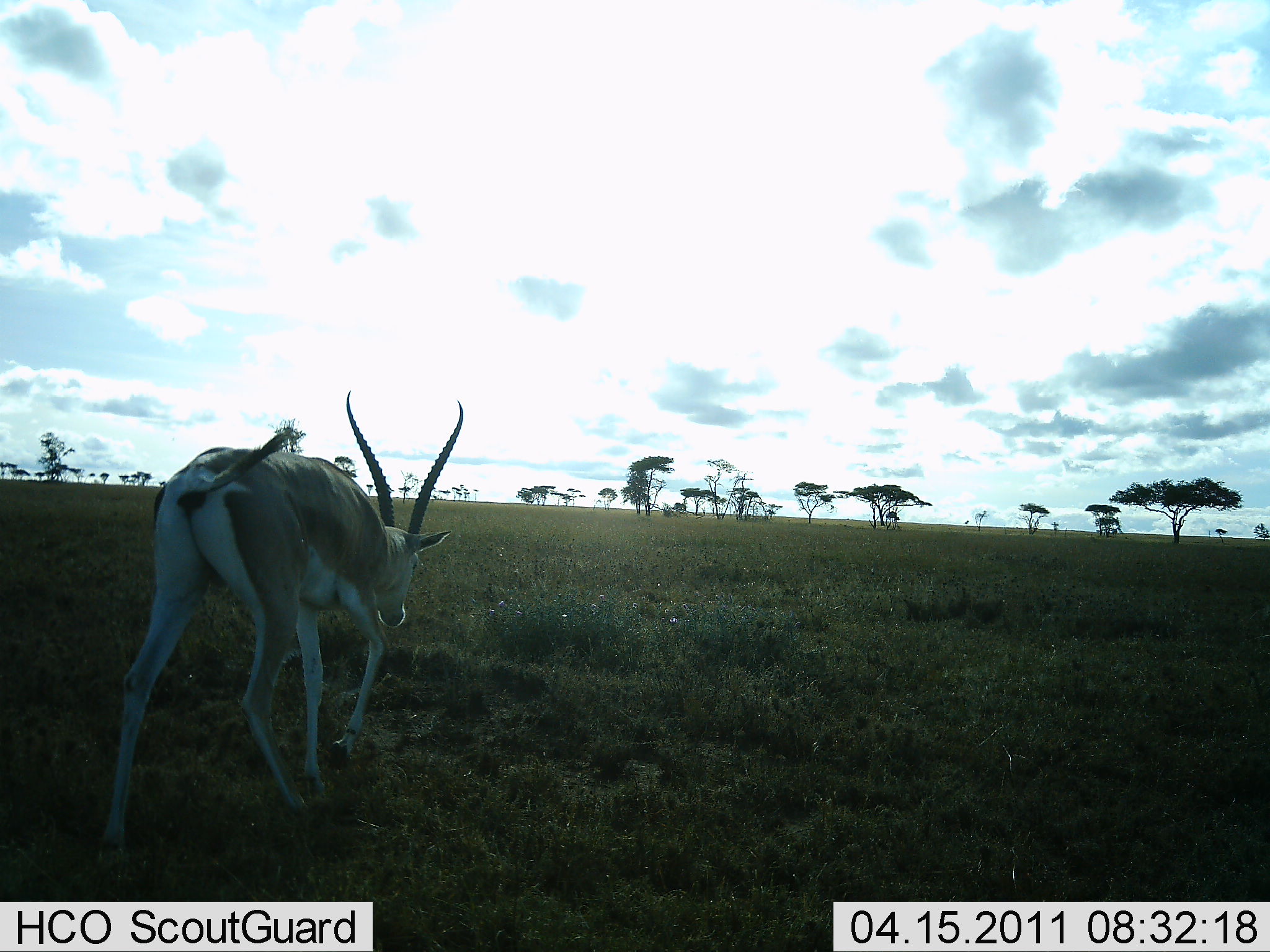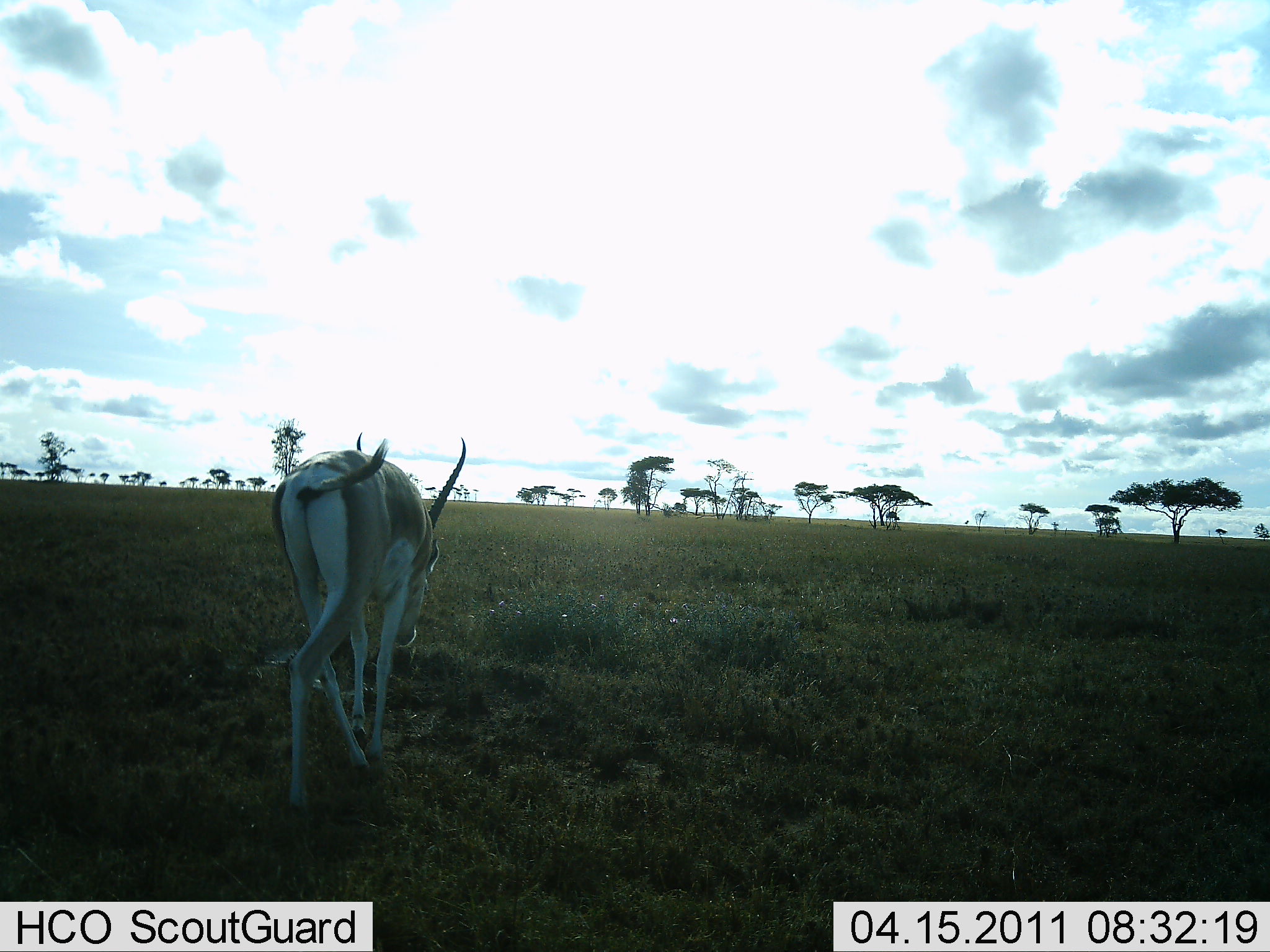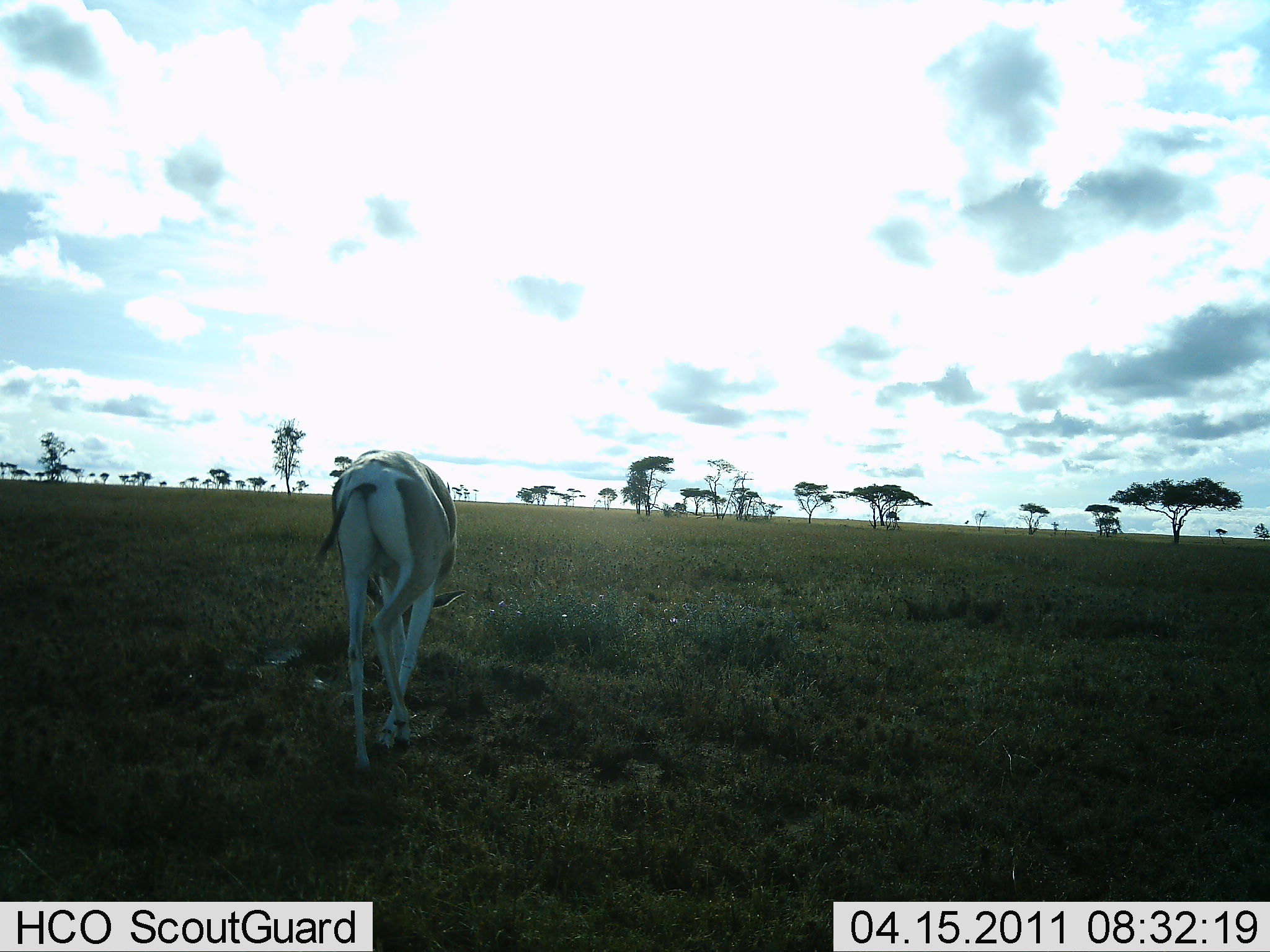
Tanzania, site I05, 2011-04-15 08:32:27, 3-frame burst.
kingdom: Animalia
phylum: Chordata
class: Mammalia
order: Artiodactyla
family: Bovidae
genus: Nanger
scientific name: Nanger granti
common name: grant's gazelle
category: gazellegrants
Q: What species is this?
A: Gazellegrants (grant's gazelle) (Nanger granti).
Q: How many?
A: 1.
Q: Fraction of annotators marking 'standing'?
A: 0%.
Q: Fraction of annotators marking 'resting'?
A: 0%.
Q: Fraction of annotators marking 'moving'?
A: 75%.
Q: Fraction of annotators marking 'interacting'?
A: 0%.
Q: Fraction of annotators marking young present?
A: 0%.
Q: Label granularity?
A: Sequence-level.